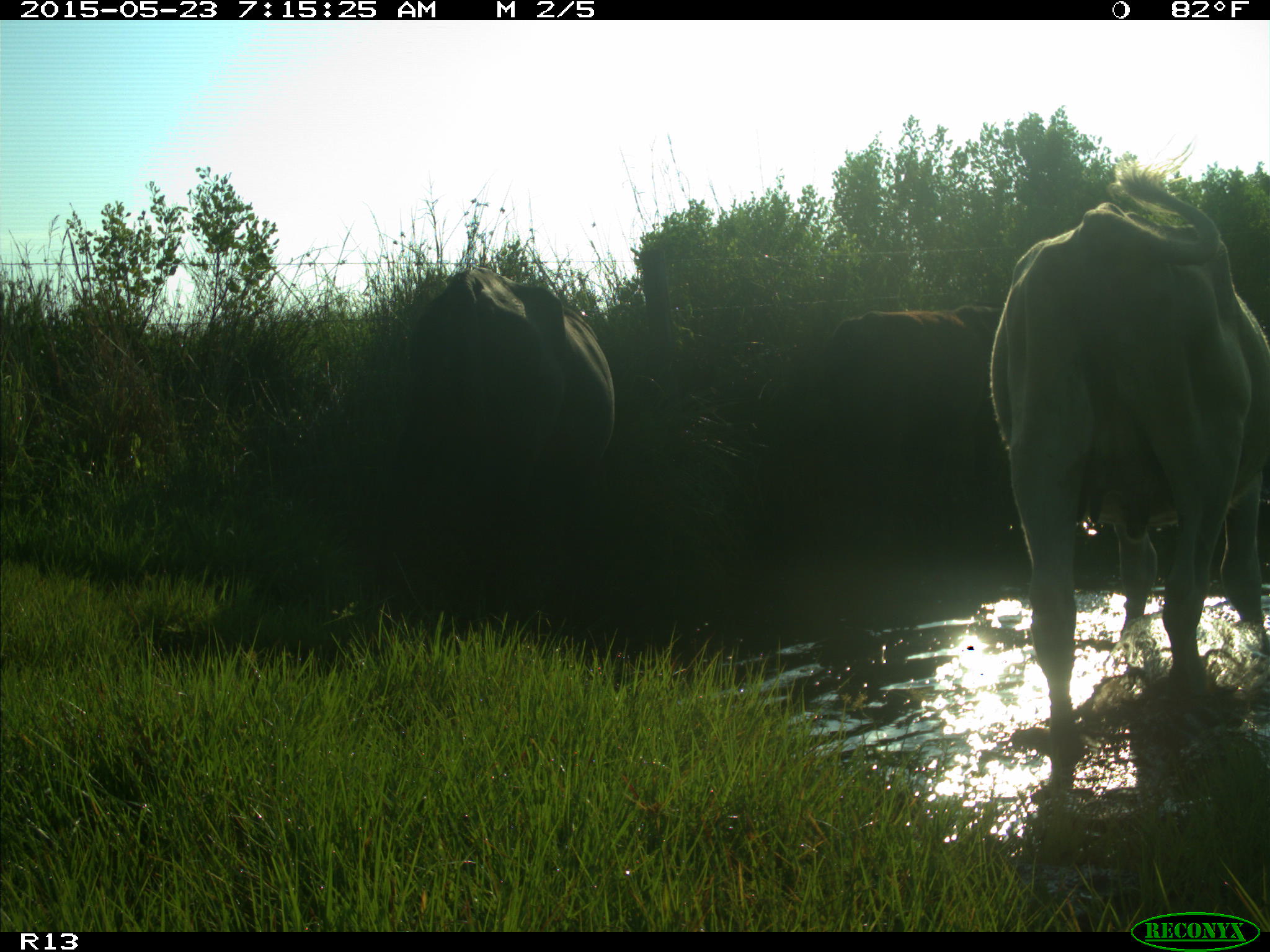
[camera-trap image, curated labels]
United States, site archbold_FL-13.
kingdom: Animalia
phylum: Chordata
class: Mammalia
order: Artiodactyla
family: Bovidae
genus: Bos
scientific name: Bos taurus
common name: domestic cow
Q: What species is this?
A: Bos taurus (domestic cow).